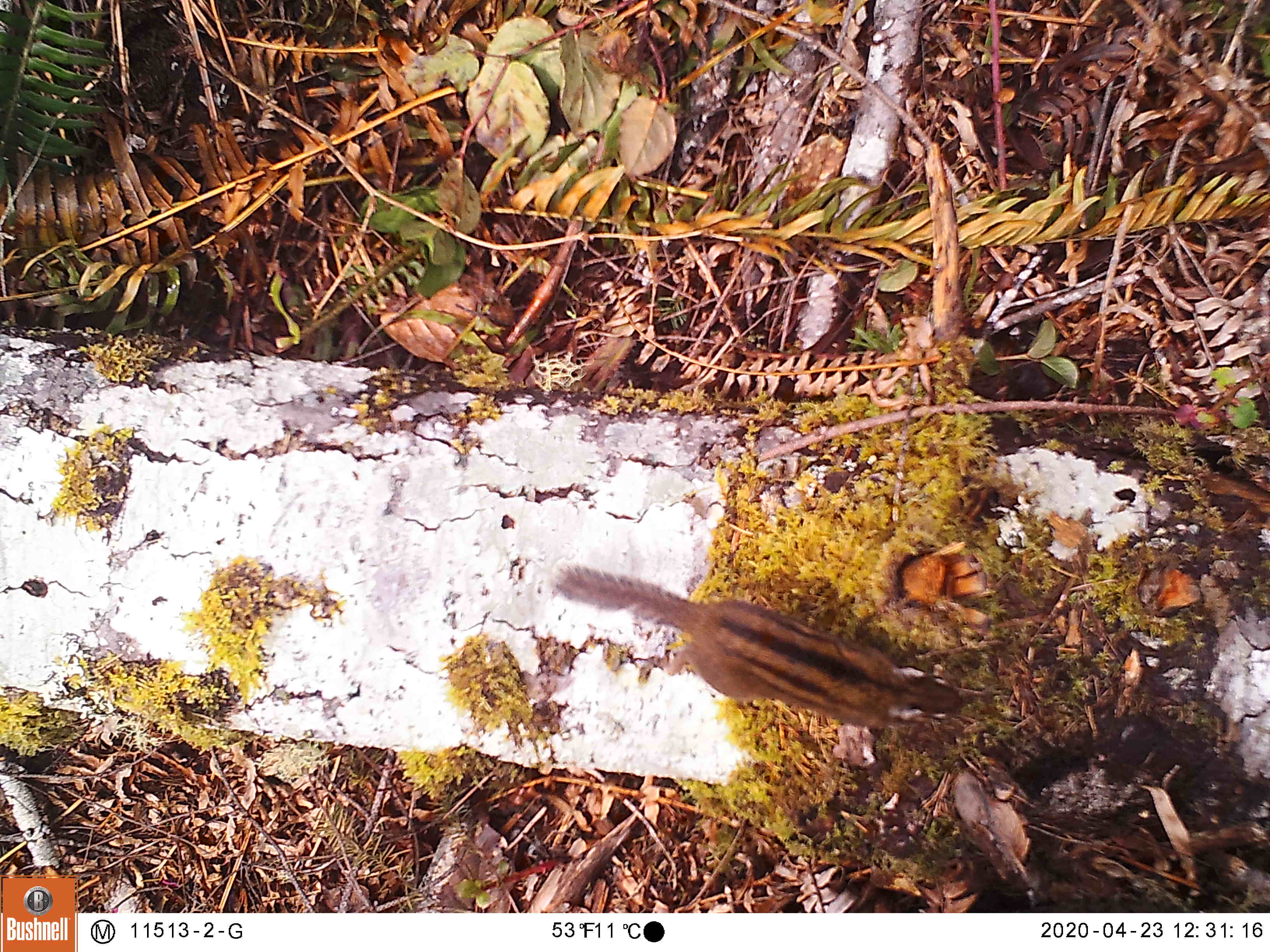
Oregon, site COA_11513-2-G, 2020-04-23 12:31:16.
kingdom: Animalia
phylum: Chordata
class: Mammalia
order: Rodentia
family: Sciuridae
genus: Neotamias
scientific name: Neotamias townsendii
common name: townsend's chipmunk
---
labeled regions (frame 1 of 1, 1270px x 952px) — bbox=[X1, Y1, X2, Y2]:
townsend's chipmunk: bbox=[545, 552, 971, 741]